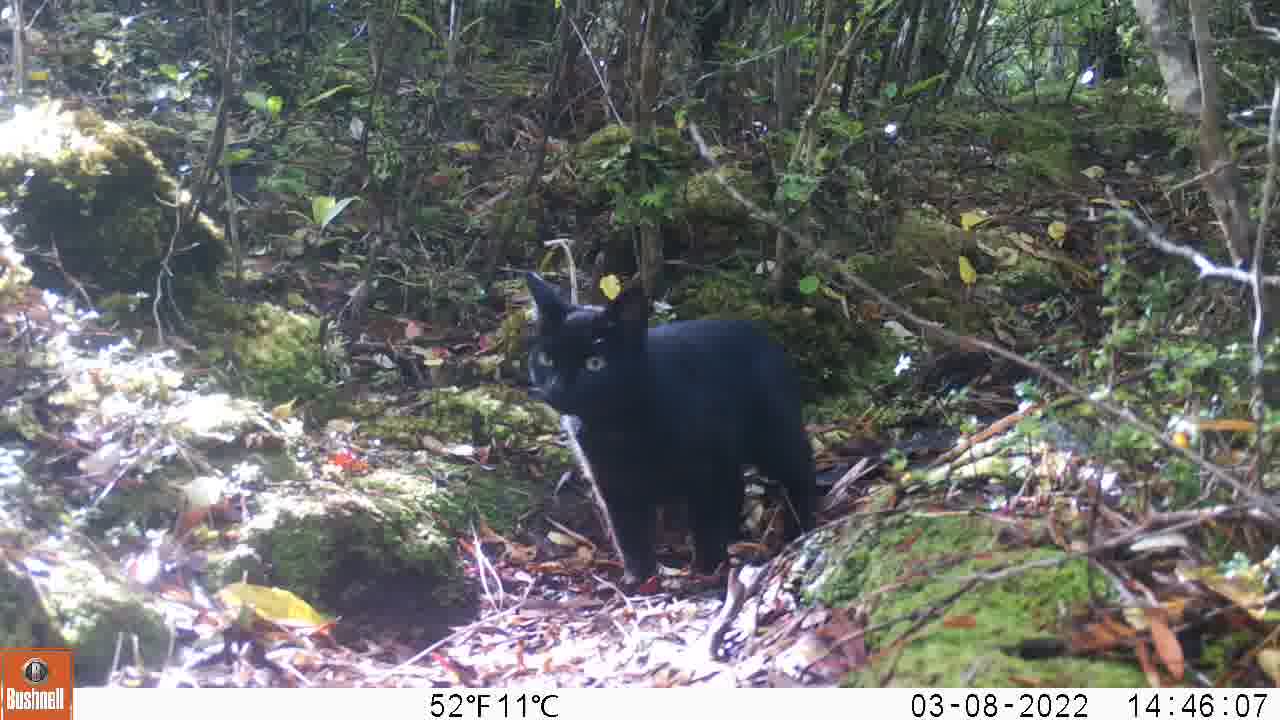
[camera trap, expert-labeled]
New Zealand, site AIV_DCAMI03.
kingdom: Animalia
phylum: Chordata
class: Mammalia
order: Carnivora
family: Felidae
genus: Felis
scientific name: Felis catus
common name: domestic cat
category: cat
Cat (domestic cat) (Felis catus).